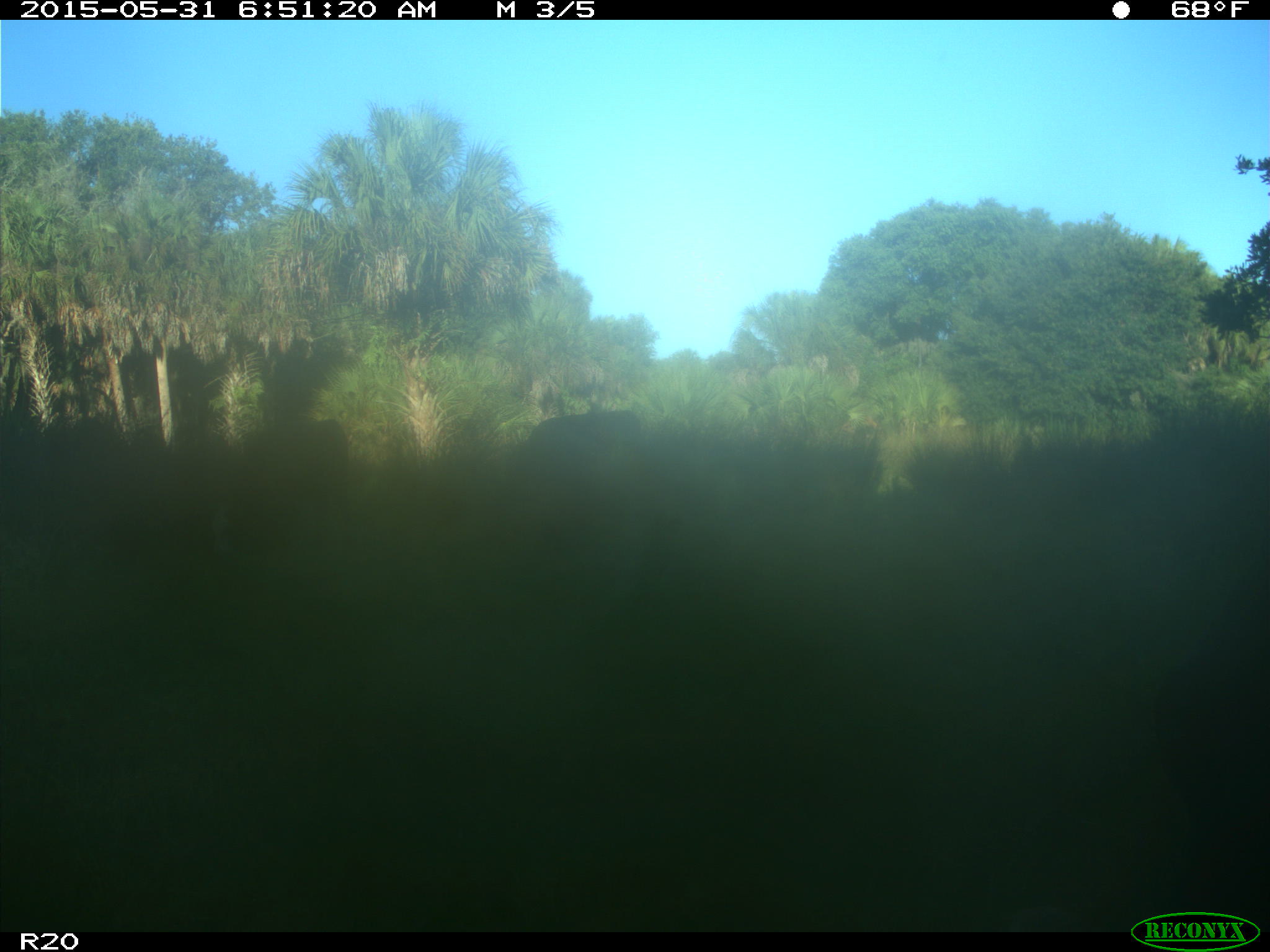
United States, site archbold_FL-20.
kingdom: Animalia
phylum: Chordata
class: Mammalia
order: Artiodactyla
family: Bovidae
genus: Bos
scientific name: Bos taurus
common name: domestic cow